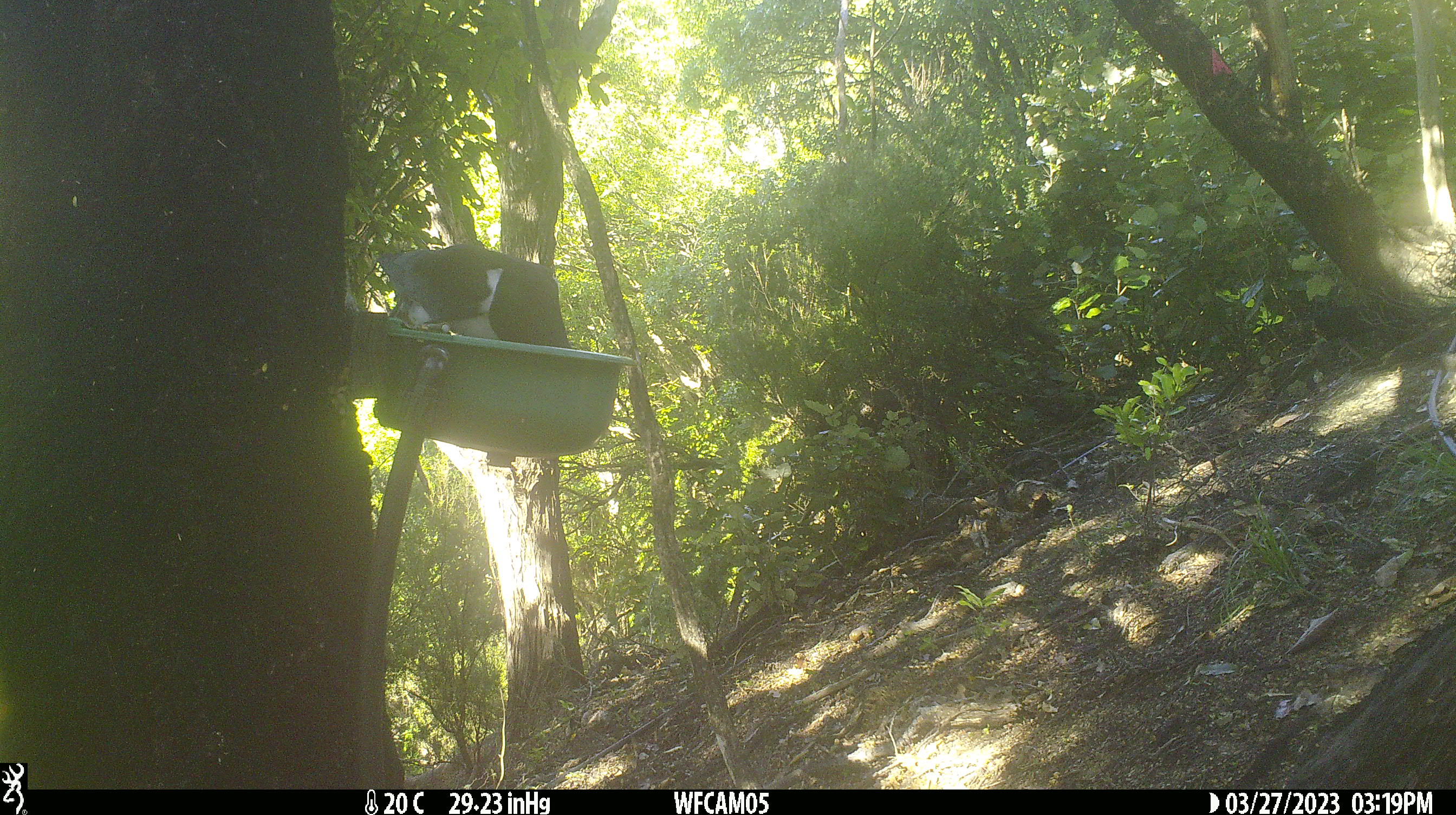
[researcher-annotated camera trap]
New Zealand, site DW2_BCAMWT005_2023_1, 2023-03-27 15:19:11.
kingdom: Animalia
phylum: Chordata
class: Aves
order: Columbiformes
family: Columbidae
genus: Hemiphaga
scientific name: Hemiphaga novaeseelandiae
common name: new zealand pigeon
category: kereru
Kereru (new zealand pigeon) (Hemiphaga novaeseelandiae).